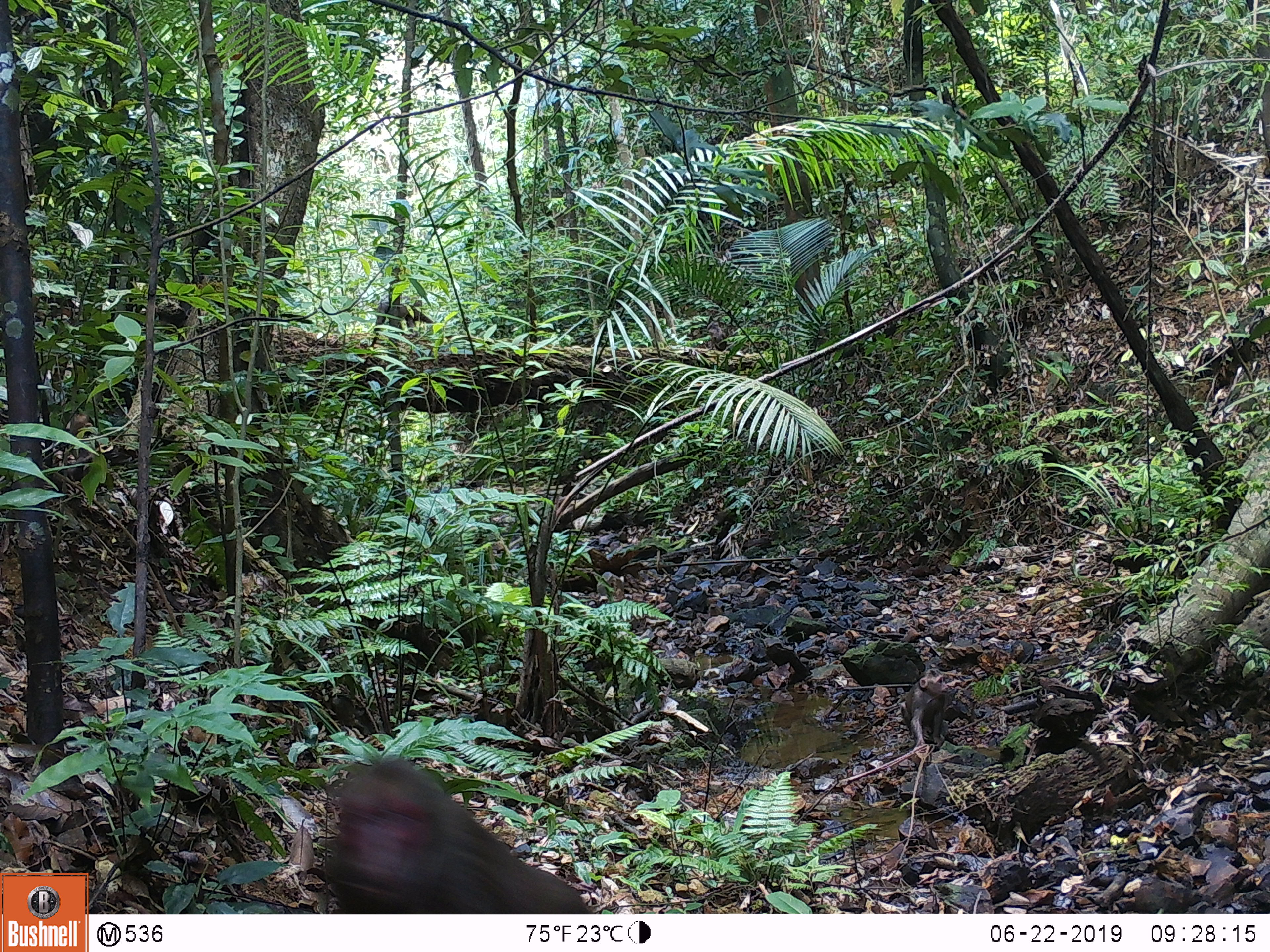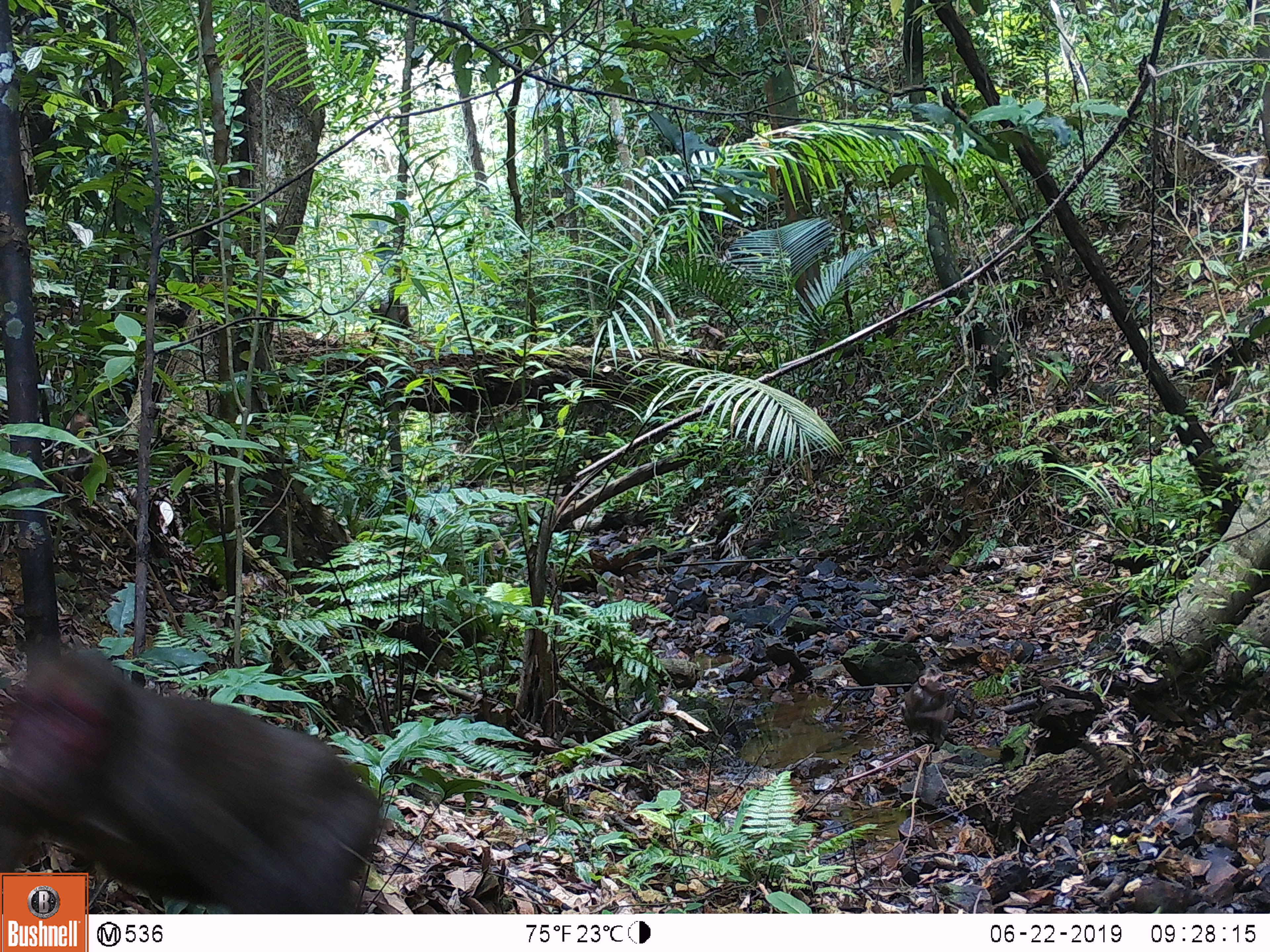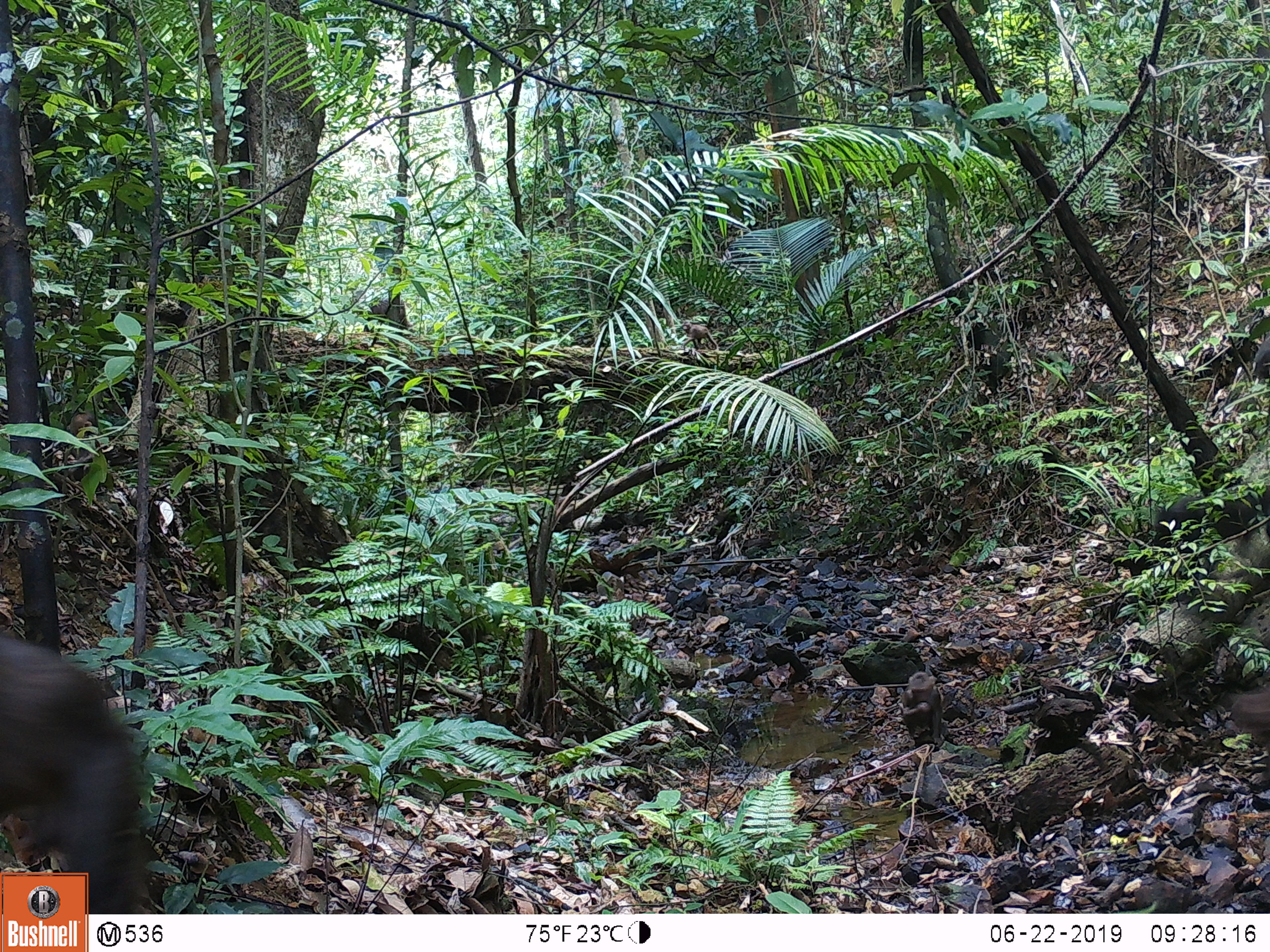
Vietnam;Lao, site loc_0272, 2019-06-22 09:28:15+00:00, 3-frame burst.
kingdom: Animalia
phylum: Chordata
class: Mammalia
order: Primates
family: Cercopithecidae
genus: Macaca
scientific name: Macaca arctoides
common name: stump-tailed macaque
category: stump tailed macaque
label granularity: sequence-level